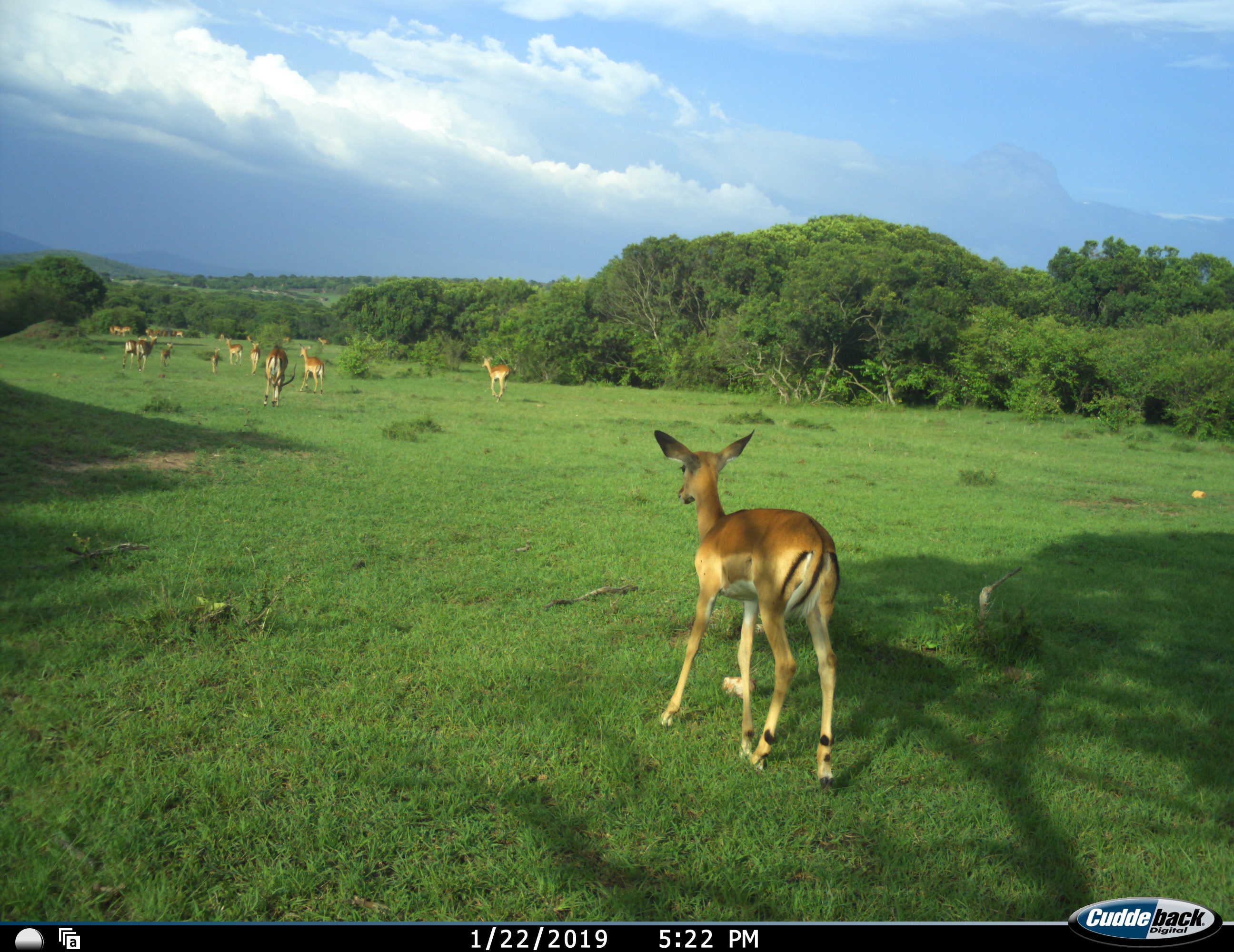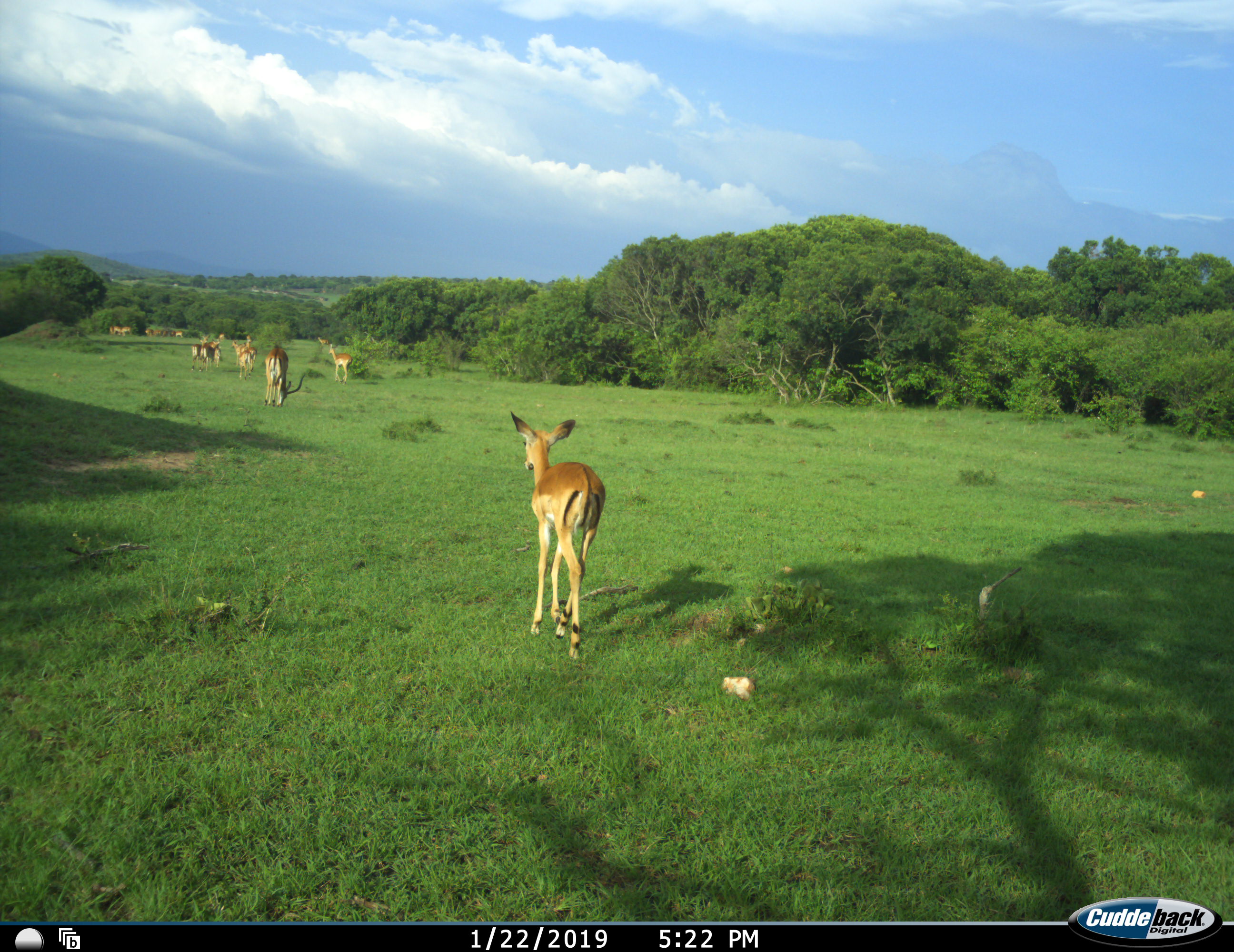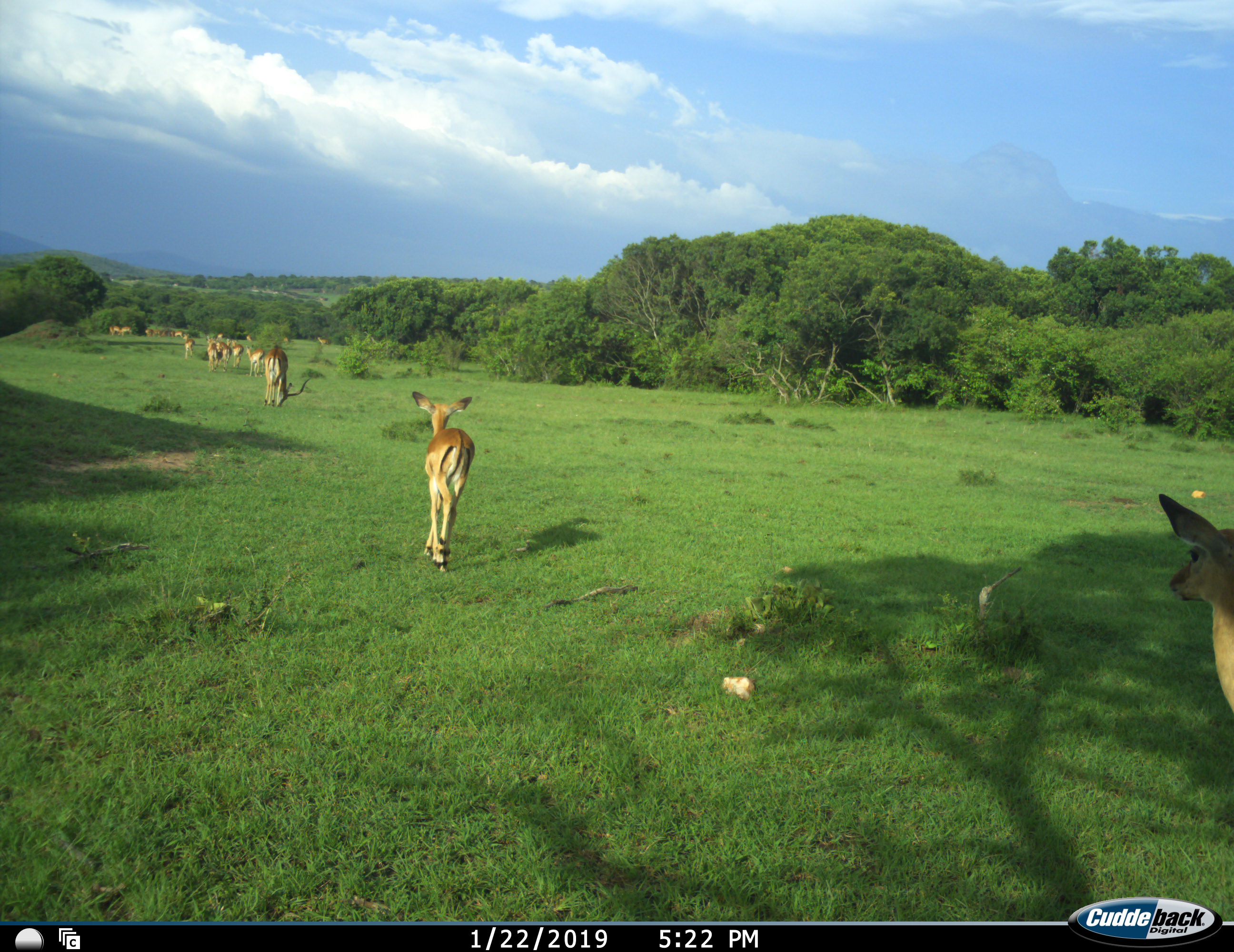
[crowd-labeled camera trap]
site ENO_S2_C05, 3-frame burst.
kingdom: Animalia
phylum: Chordata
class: Mammalia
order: Artiodactyla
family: Bovidae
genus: Aepyceros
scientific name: Aepyceros melampus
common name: impala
Impala (Aepyceros melampus), count 11-50. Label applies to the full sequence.